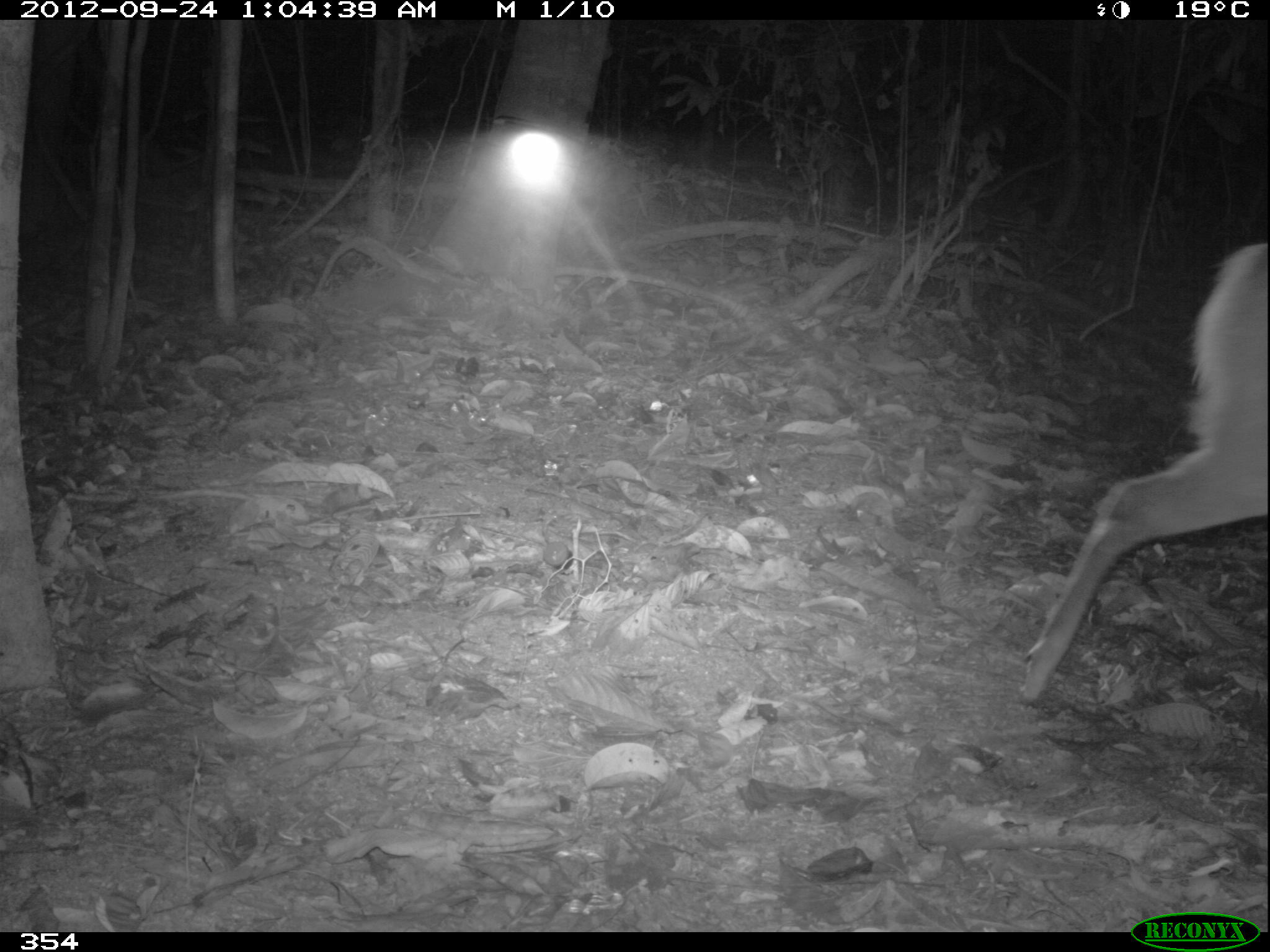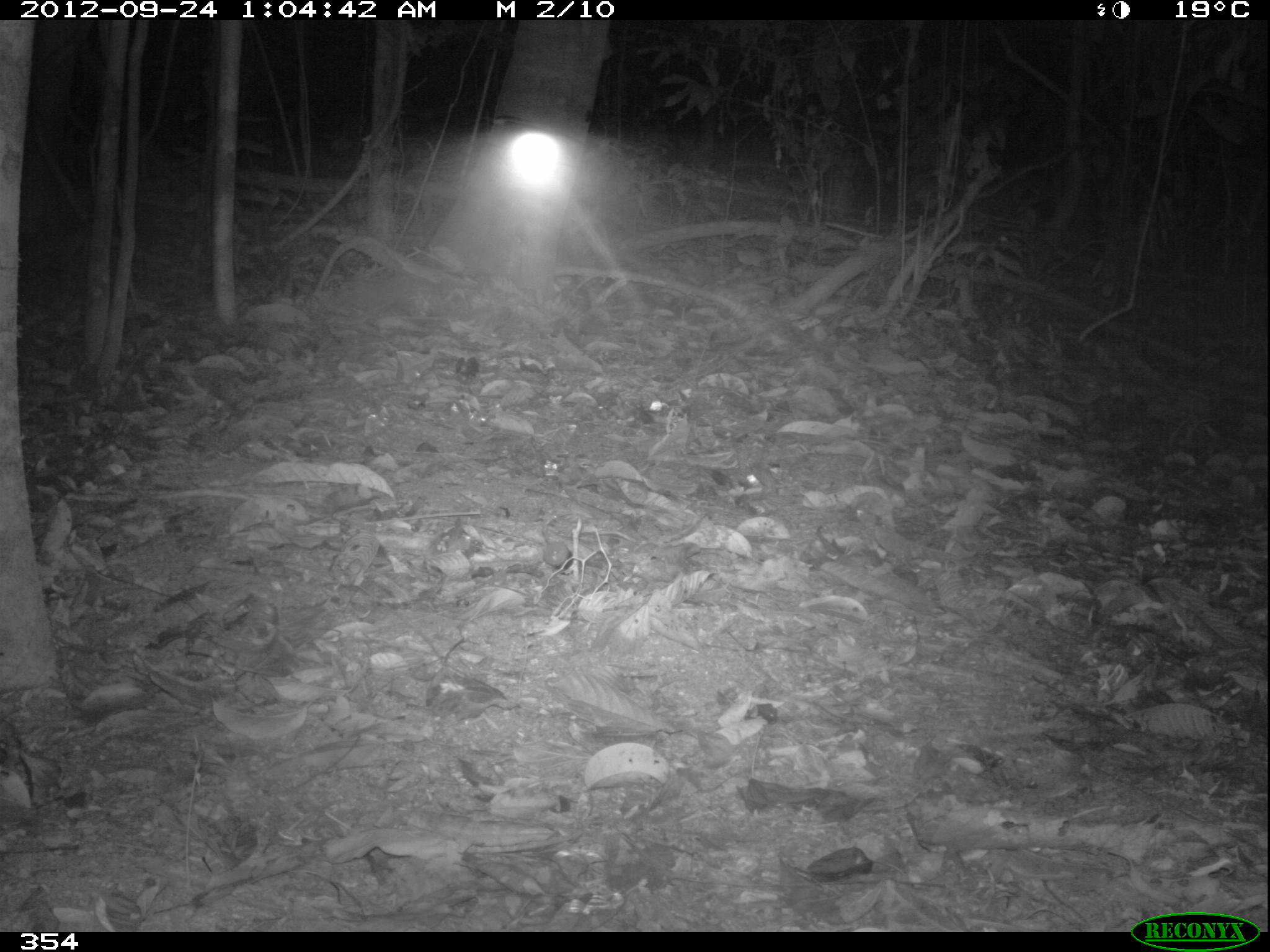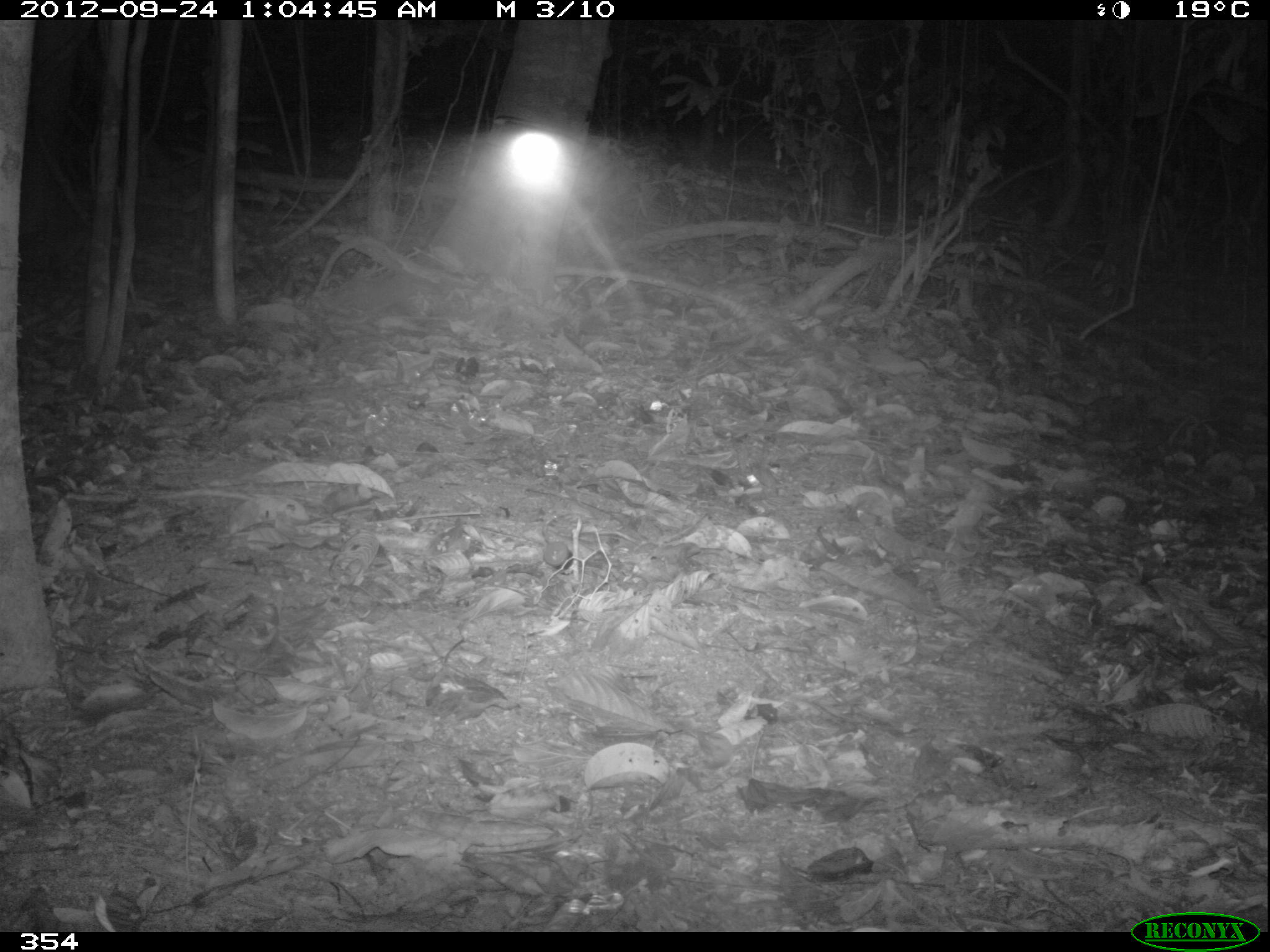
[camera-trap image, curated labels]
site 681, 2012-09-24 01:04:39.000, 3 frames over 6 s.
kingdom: Animalia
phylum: Chordata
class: Mammalia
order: Artiodactyla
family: Cervidae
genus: Mazama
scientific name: Mazama americana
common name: red brocket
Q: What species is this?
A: Mazama americana (red brocket).